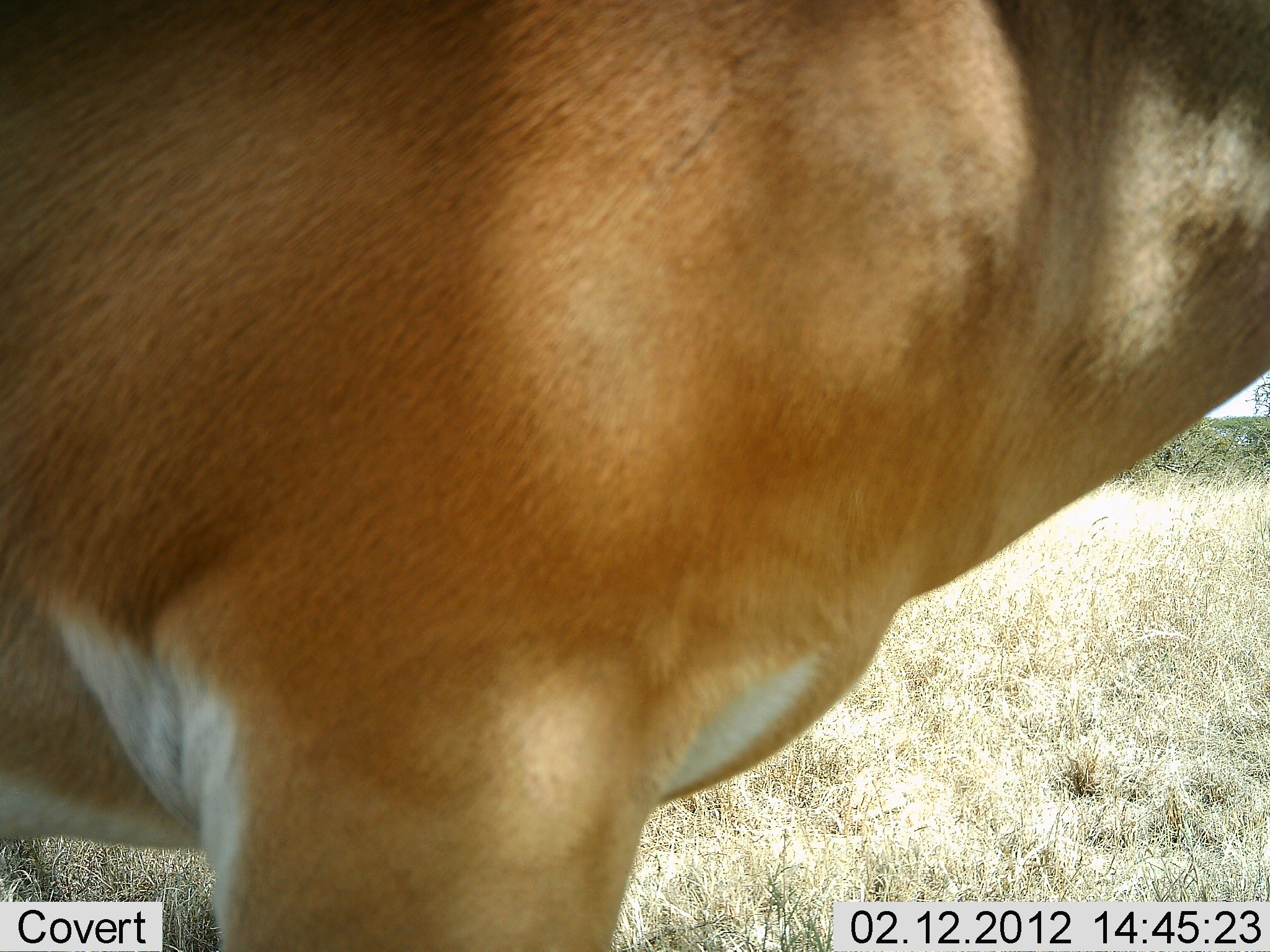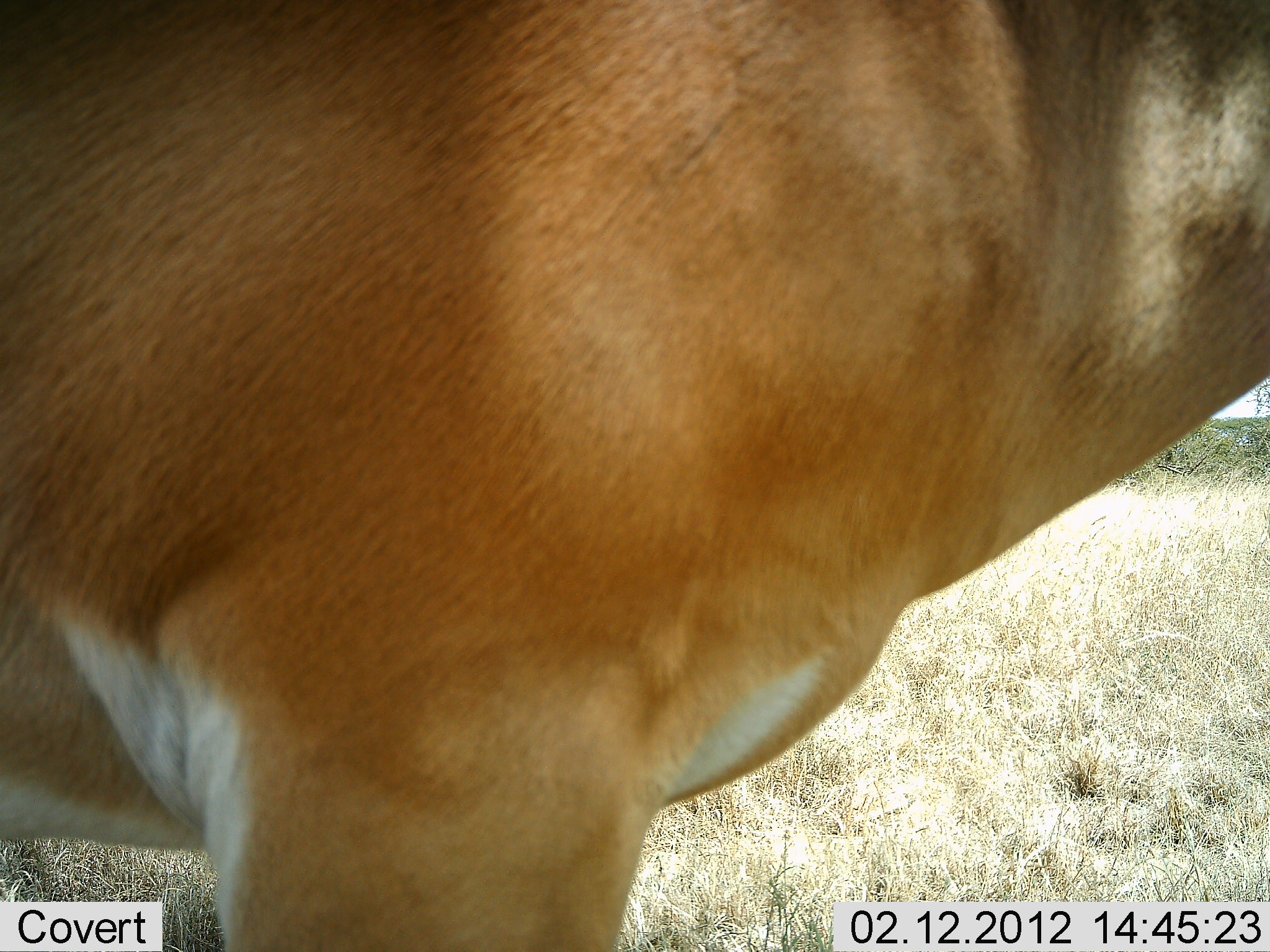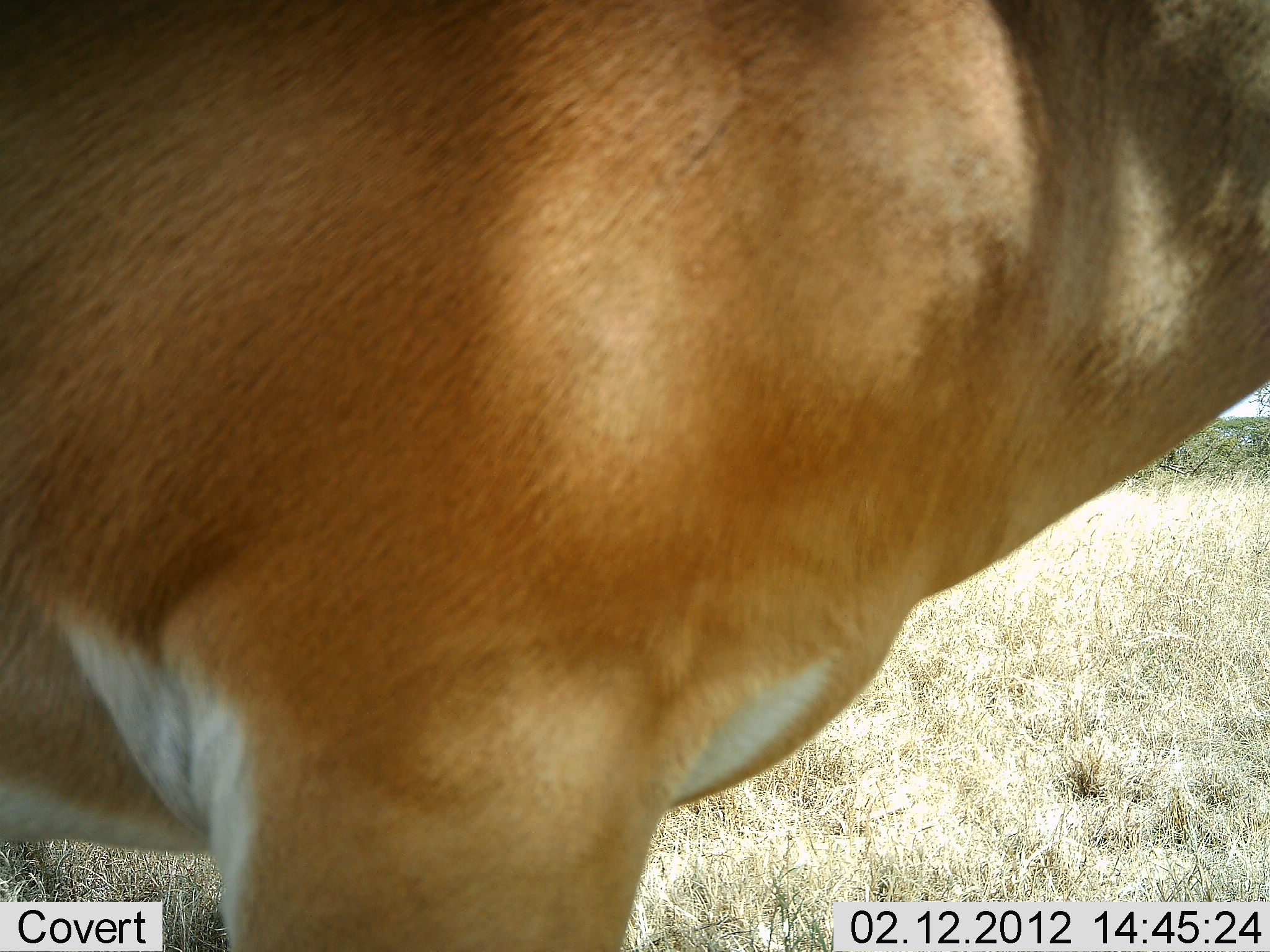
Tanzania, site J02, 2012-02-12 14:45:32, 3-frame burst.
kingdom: Animalia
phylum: Chordata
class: Mammalia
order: Artiodactyla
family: Bovidae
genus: Nanger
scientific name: Nanger granti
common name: grant's gazelle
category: gazellegrants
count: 1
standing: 89%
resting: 0%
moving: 11%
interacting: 0%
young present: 0%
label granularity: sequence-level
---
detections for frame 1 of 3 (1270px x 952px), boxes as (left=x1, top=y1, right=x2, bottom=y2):
animal: (left=1, top=2, right=1269, bottom=952)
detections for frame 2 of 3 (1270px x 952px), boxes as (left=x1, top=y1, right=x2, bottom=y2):
animal: (left=0, top=1, right=1269, bottom=951)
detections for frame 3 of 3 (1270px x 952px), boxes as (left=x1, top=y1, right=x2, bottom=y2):
animal: (left=1, top=1, right=1270, bottom=951)